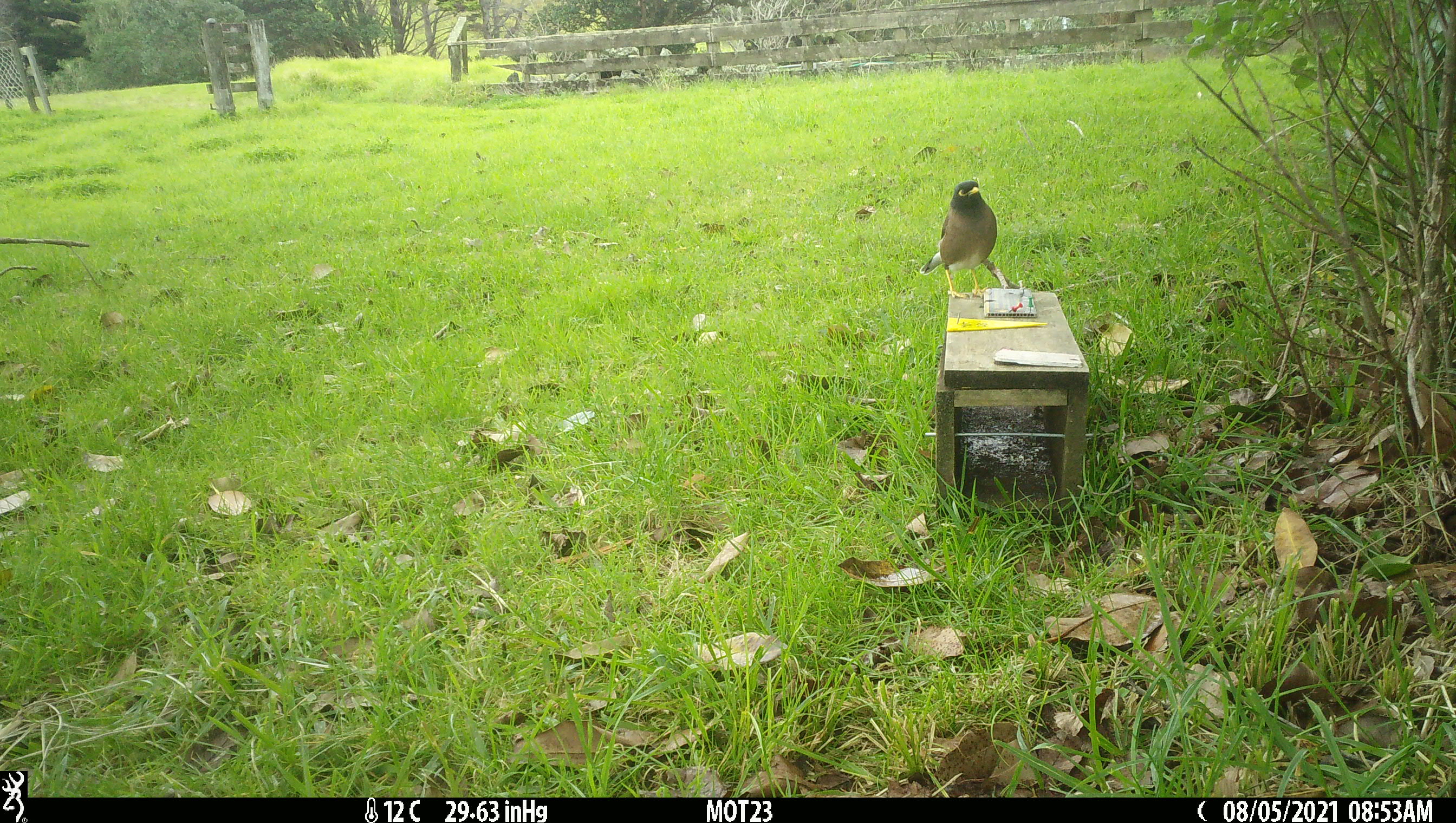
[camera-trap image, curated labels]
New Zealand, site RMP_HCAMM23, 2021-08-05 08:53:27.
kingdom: Animalia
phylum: Chordata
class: Aves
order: Passeriformes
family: Sturnidae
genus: Acridotheres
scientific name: Acridotheres tristis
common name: common myna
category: myna